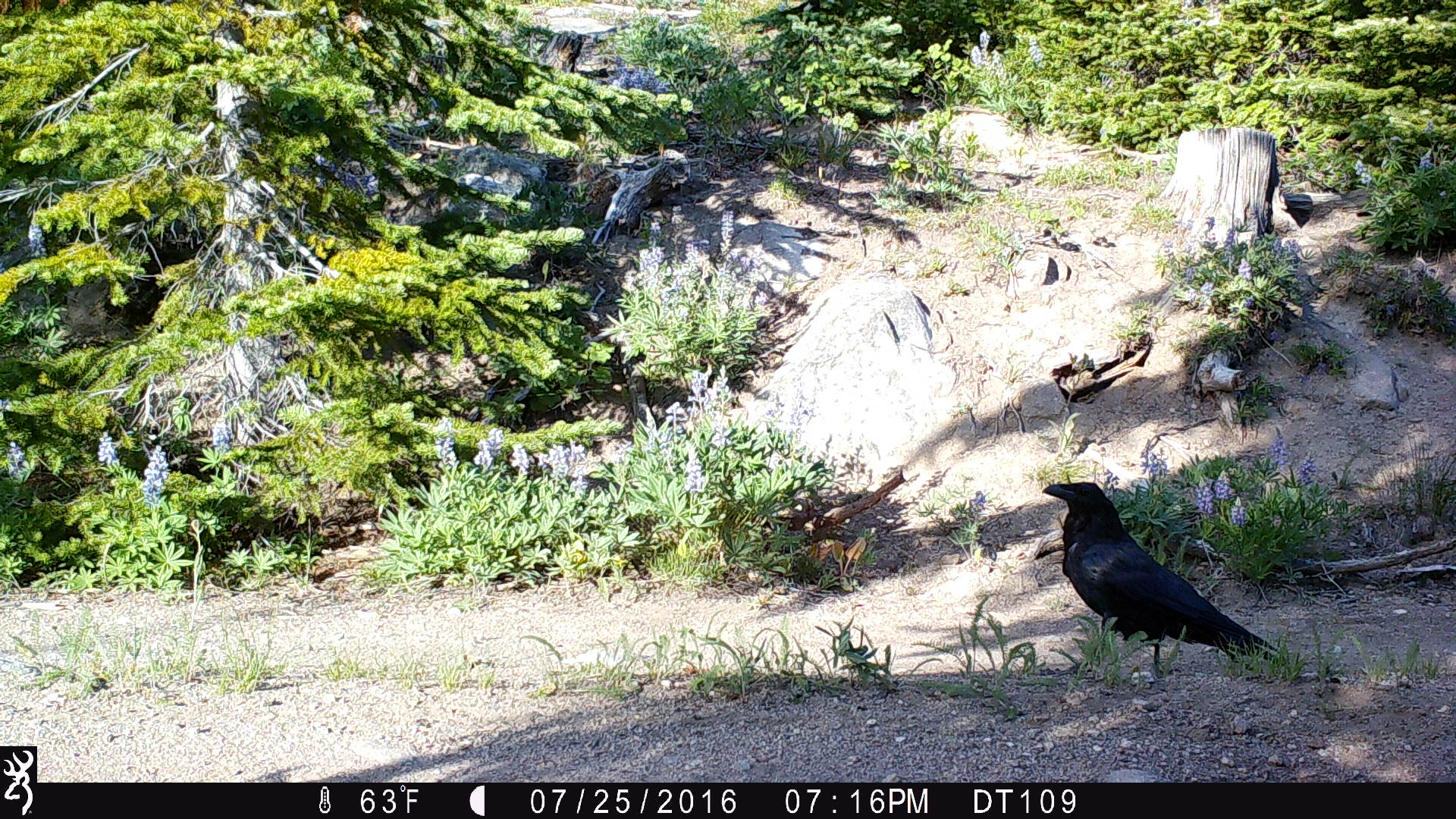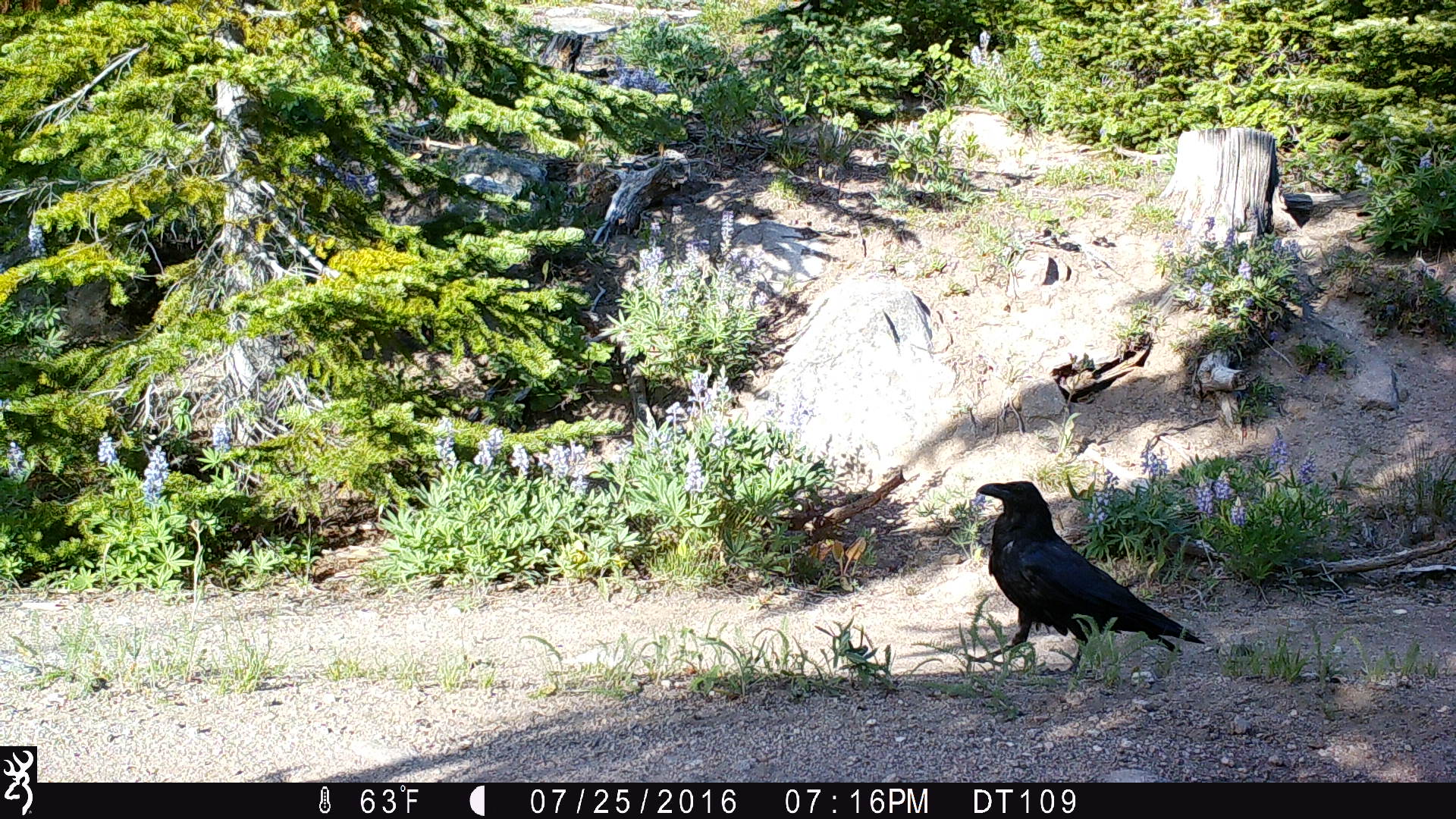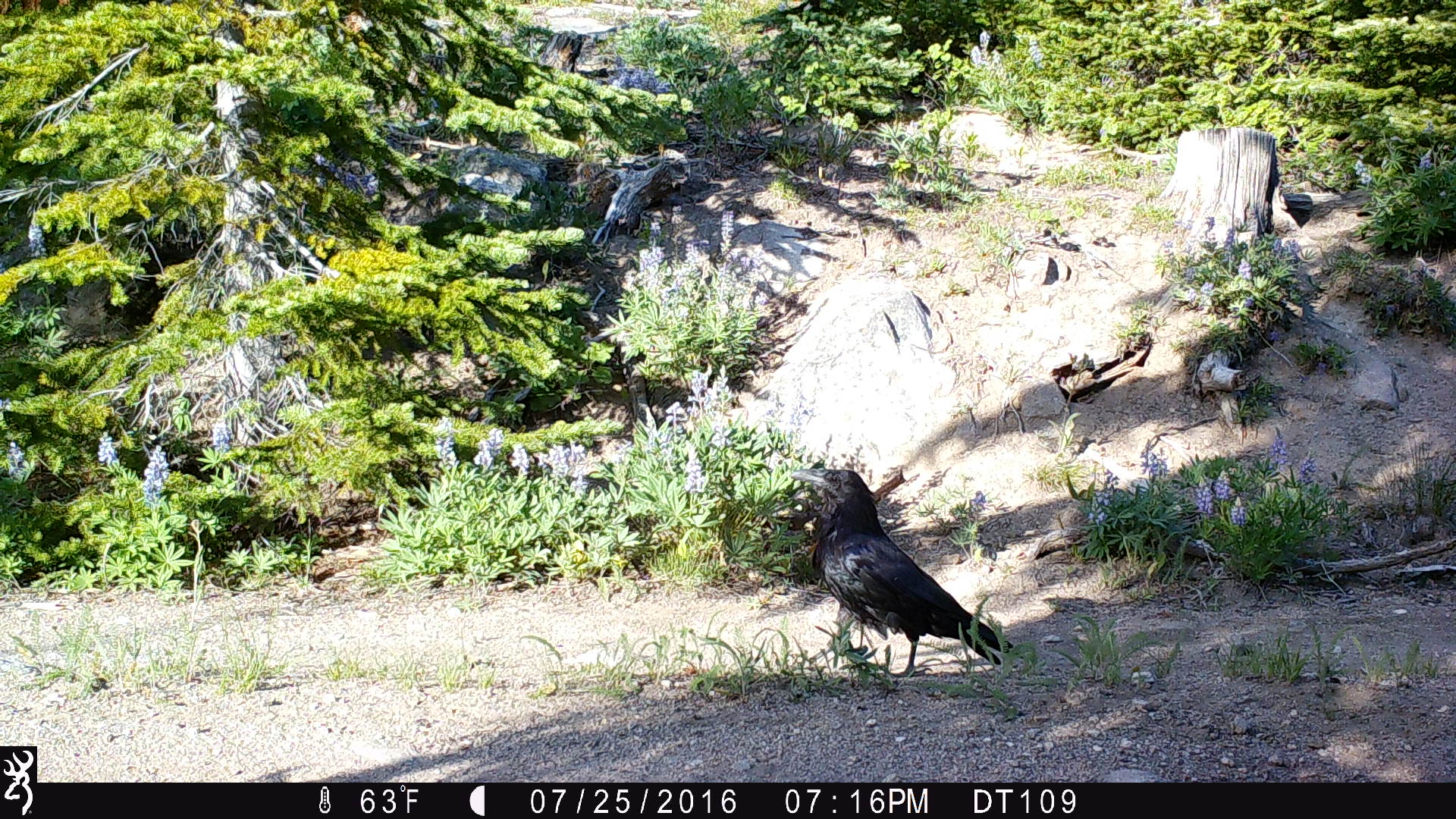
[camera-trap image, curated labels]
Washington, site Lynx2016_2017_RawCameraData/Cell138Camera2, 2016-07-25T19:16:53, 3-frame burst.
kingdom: Animalia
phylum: Chordata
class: Aves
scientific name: Aves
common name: birds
Aves (birds). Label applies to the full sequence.